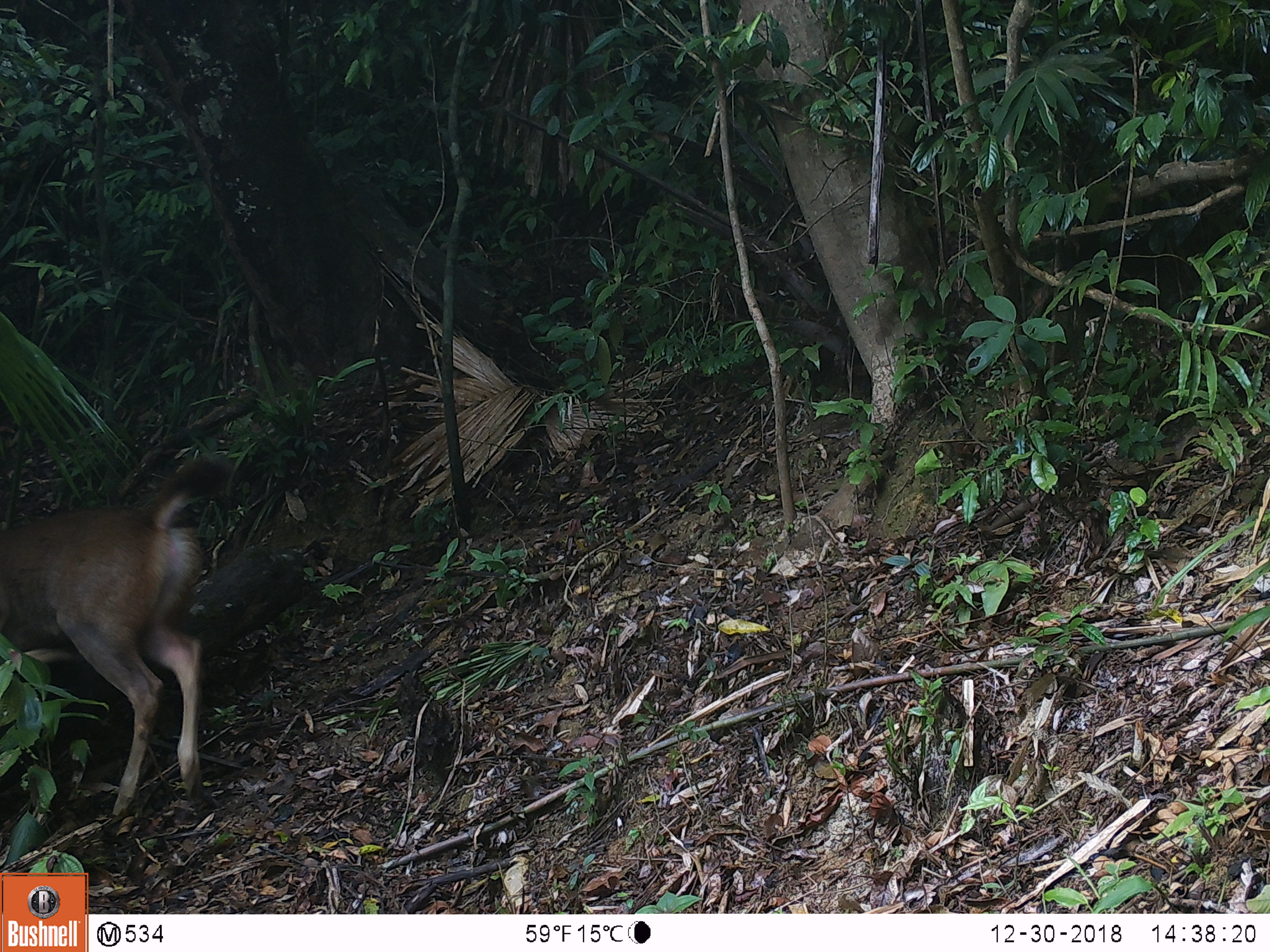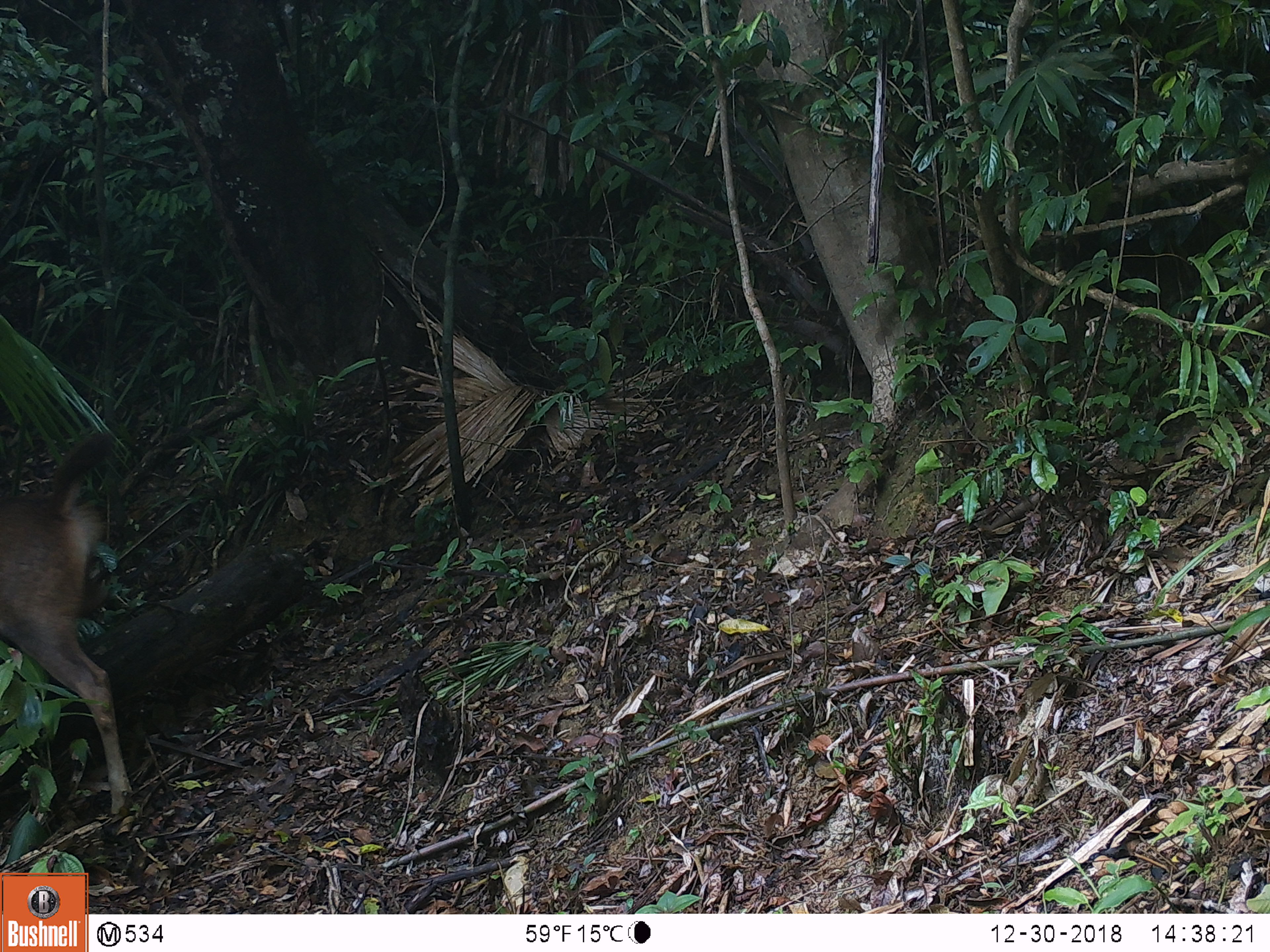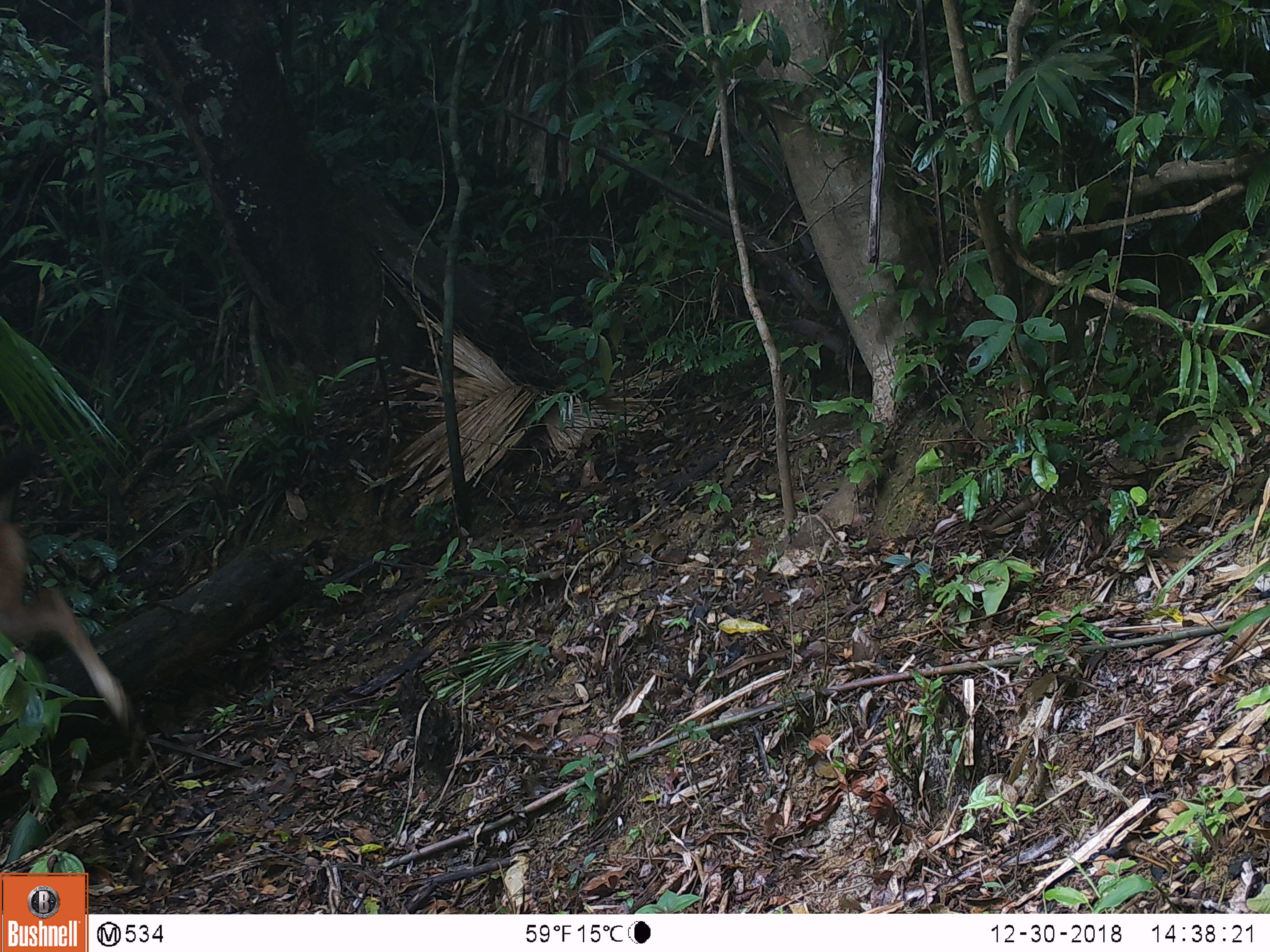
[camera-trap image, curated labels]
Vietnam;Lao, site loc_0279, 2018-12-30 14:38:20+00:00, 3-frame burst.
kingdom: Animalia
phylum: Chordata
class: Mammalia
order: Artiodactyla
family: Cervidae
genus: Rusa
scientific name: Rusa unicolor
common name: sambar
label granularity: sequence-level